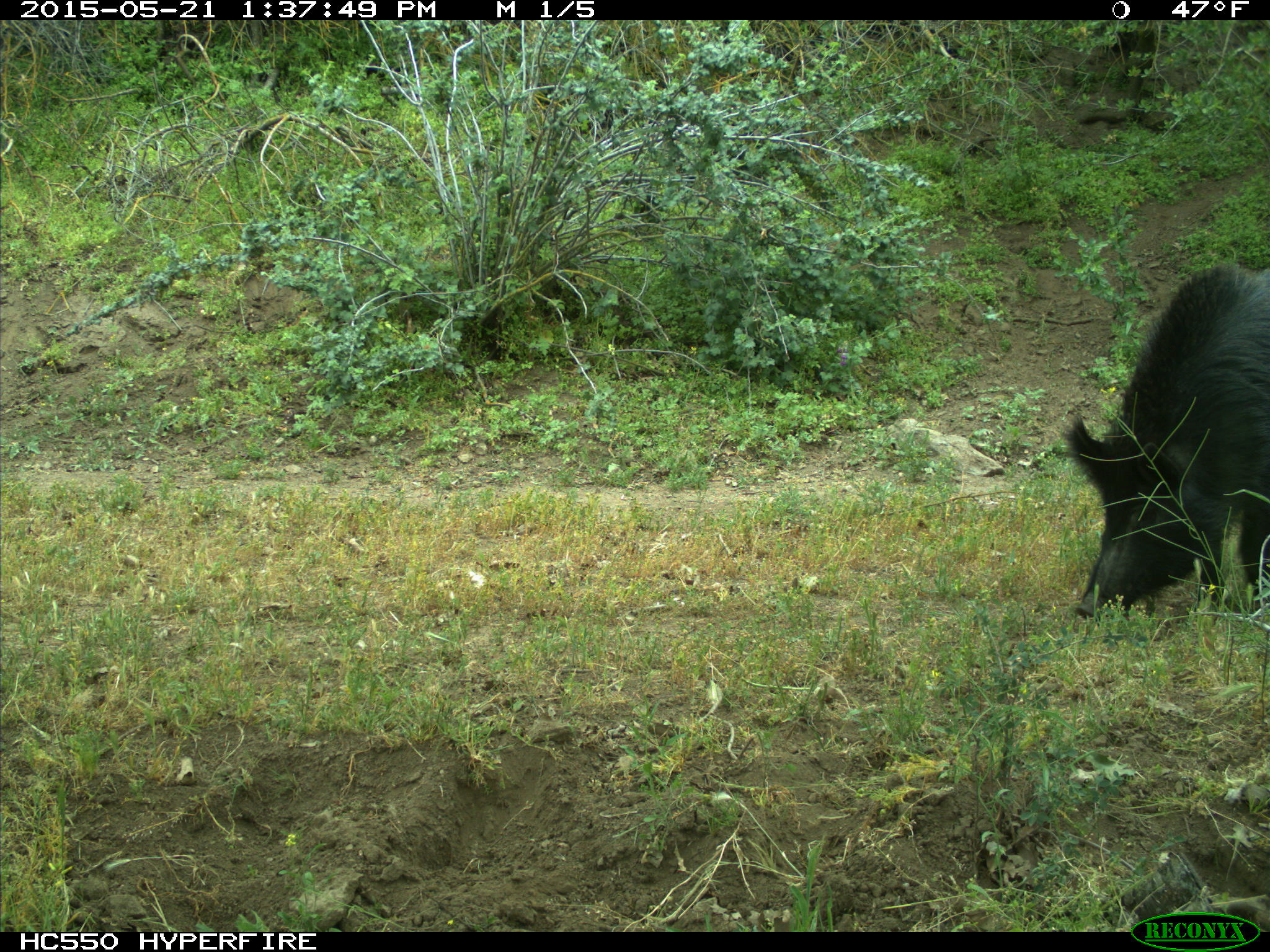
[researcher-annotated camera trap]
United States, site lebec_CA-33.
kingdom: Animalia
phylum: Chordata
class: Mammalia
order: Artiodactyla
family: Suidae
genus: Sus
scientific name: Sus scrofa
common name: wild boar